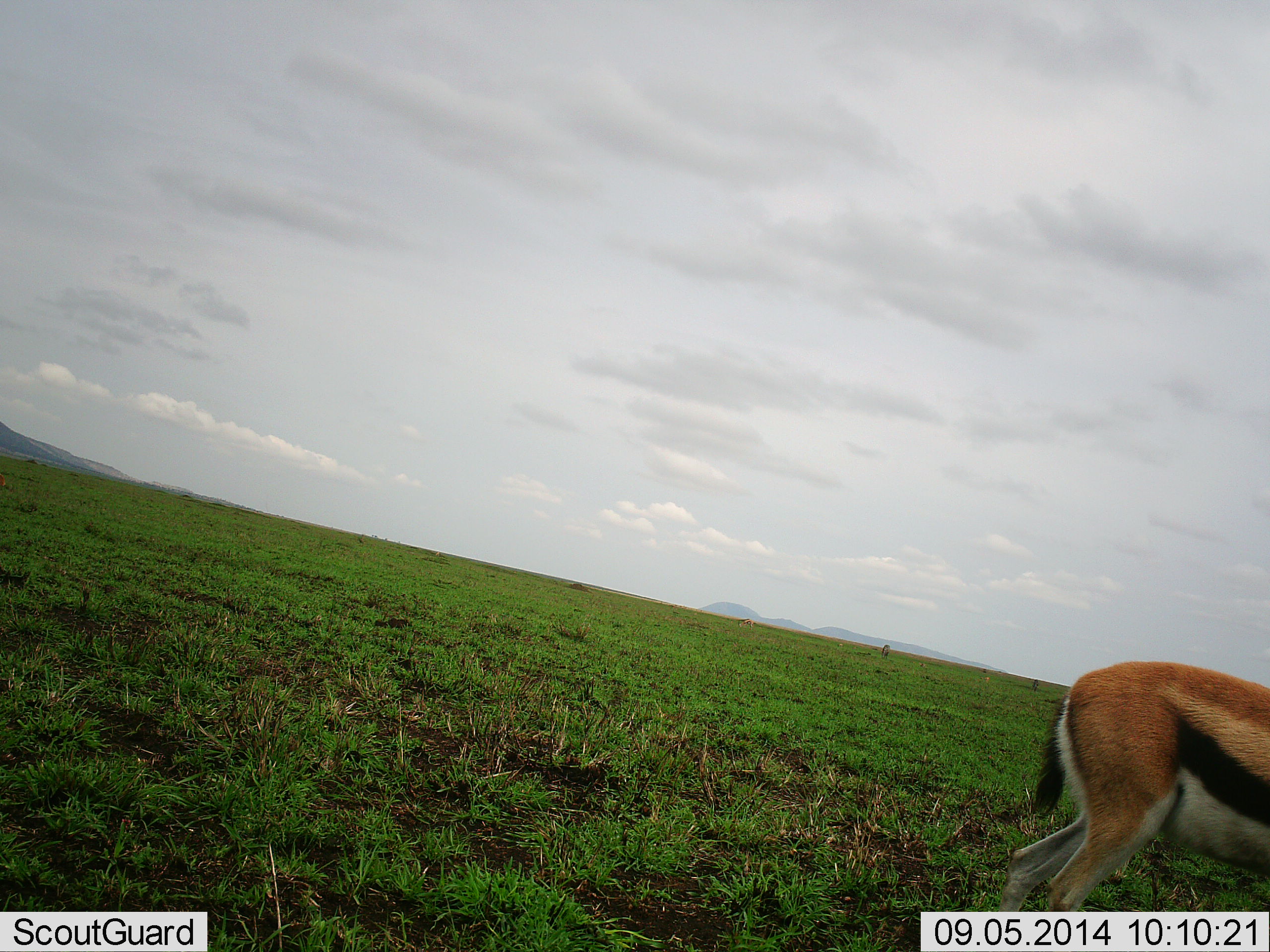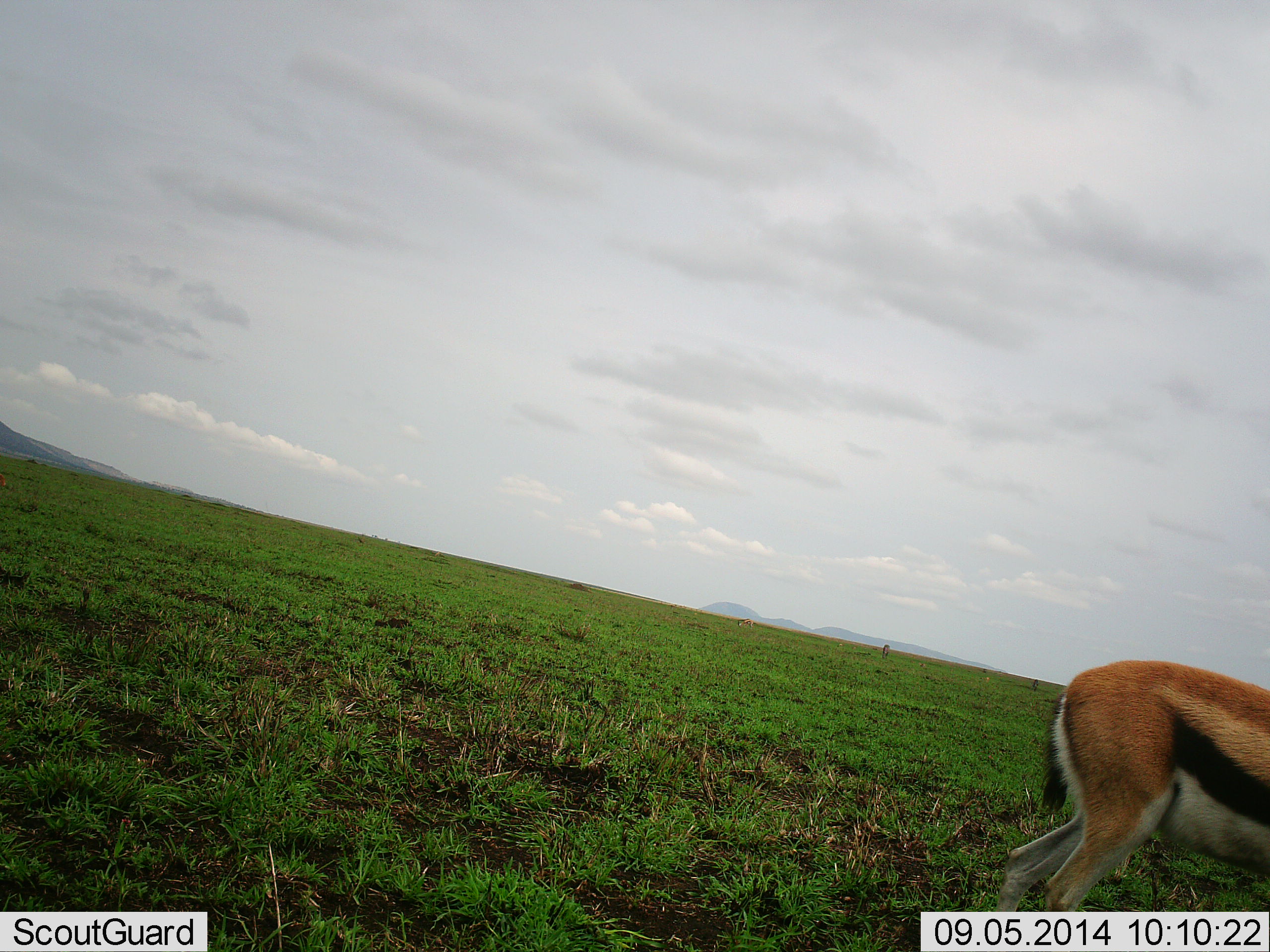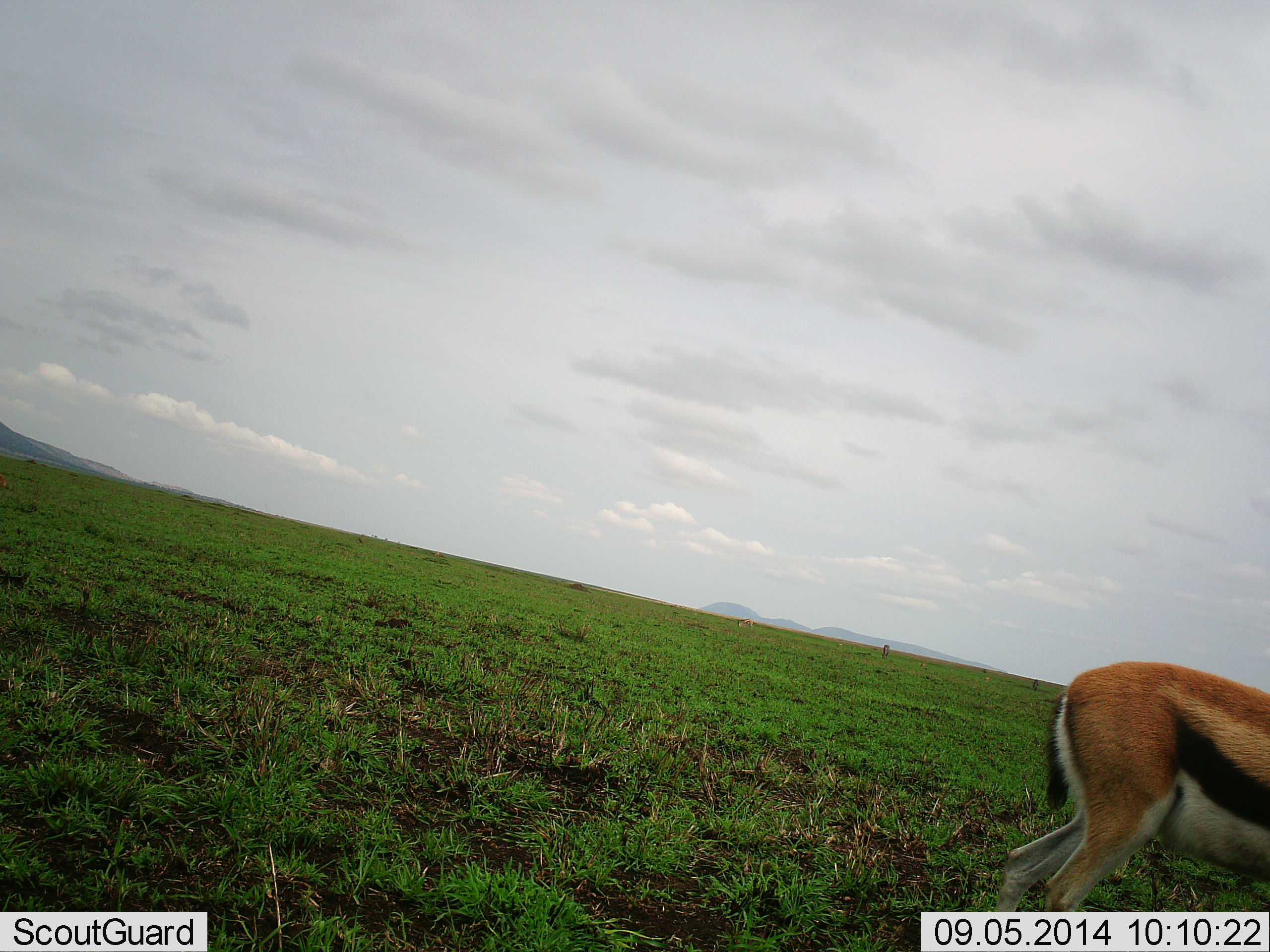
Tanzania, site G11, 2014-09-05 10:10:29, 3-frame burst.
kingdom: Animalia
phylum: Chordata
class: Mammalia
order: Artiodactyla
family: Bovidae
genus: Eudorcas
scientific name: Eudorcas thomsonii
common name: thomson's gazelle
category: gazellethomsons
Gazellethomsons (thomson's gazelle) (Eudorcas thomsonii), count 1. Behavior (volunteer vote fractions): standing 60%, resting 0%, moving 20%, interacting 0%. Young present (vote fraction): 0%. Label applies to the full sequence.